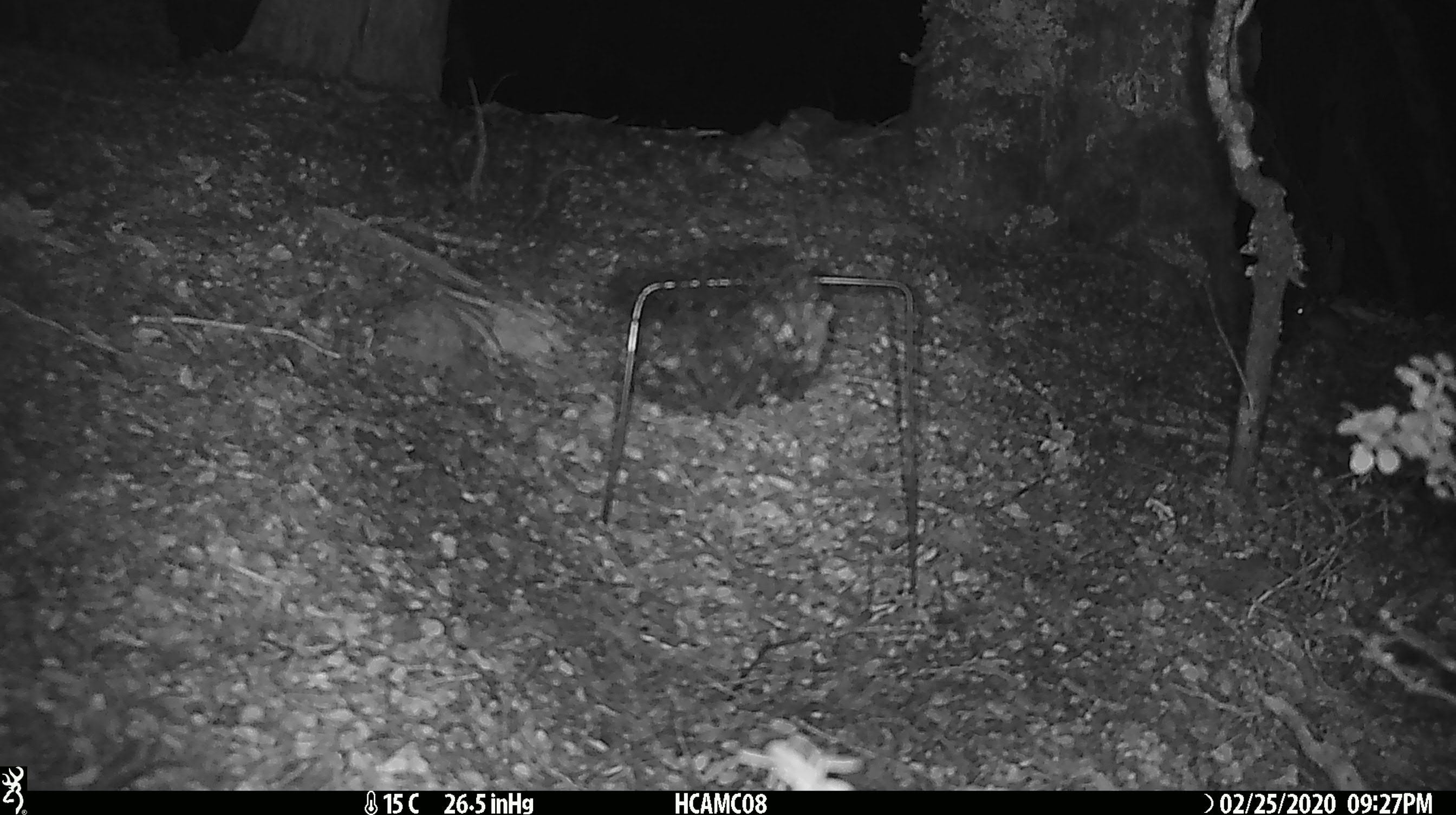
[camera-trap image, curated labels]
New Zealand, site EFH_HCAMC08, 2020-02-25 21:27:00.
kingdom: Animalia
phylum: Chordata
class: Mammalia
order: Rodentia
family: Muridae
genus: Mus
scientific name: Mus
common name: mouse